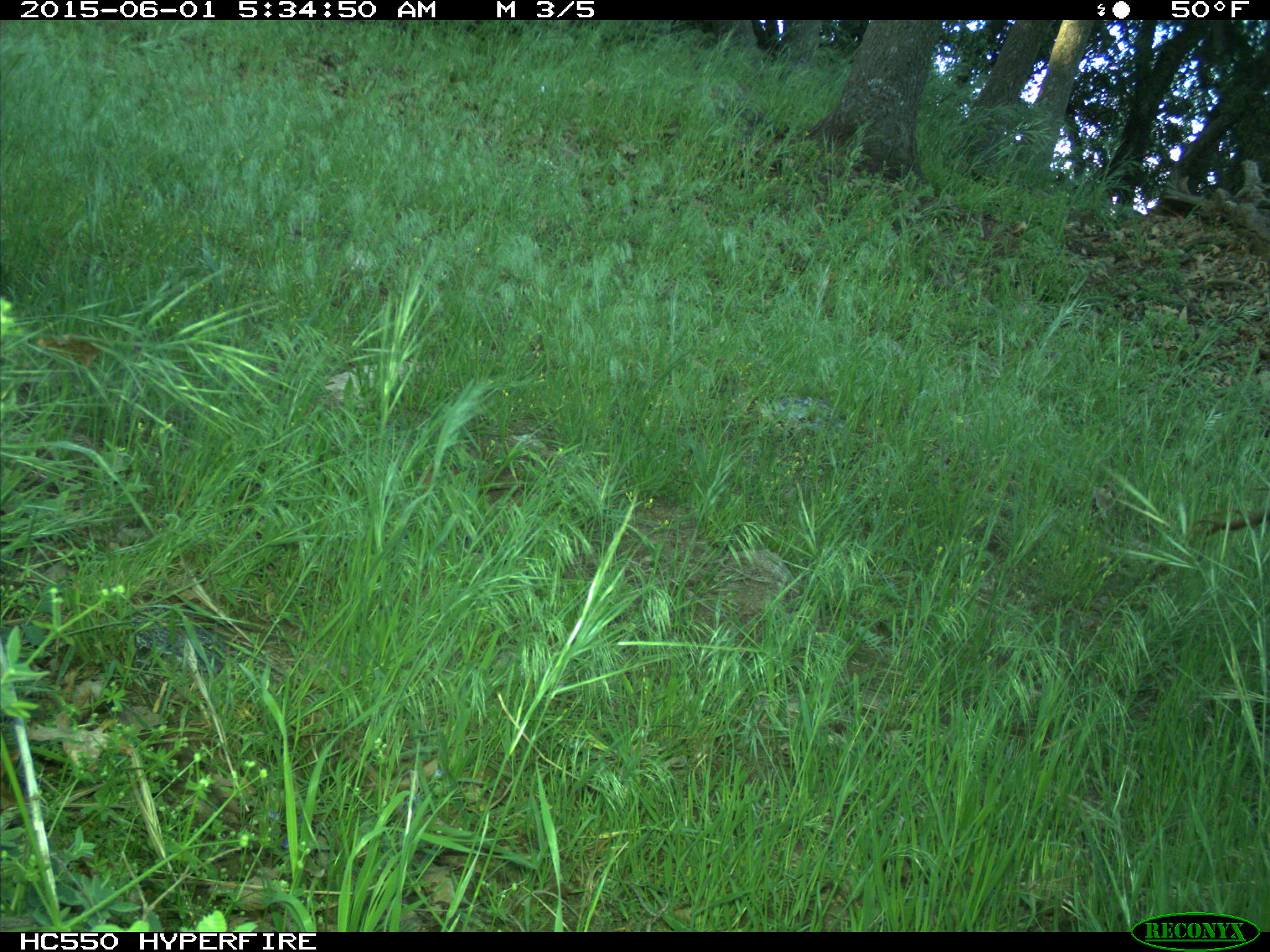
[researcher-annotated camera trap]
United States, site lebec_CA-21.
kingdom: Animalia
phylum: Chordata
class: Mammalia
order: Artiodactyla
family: Bovidae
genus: Bos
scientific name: Bos taurus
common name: domestic cow